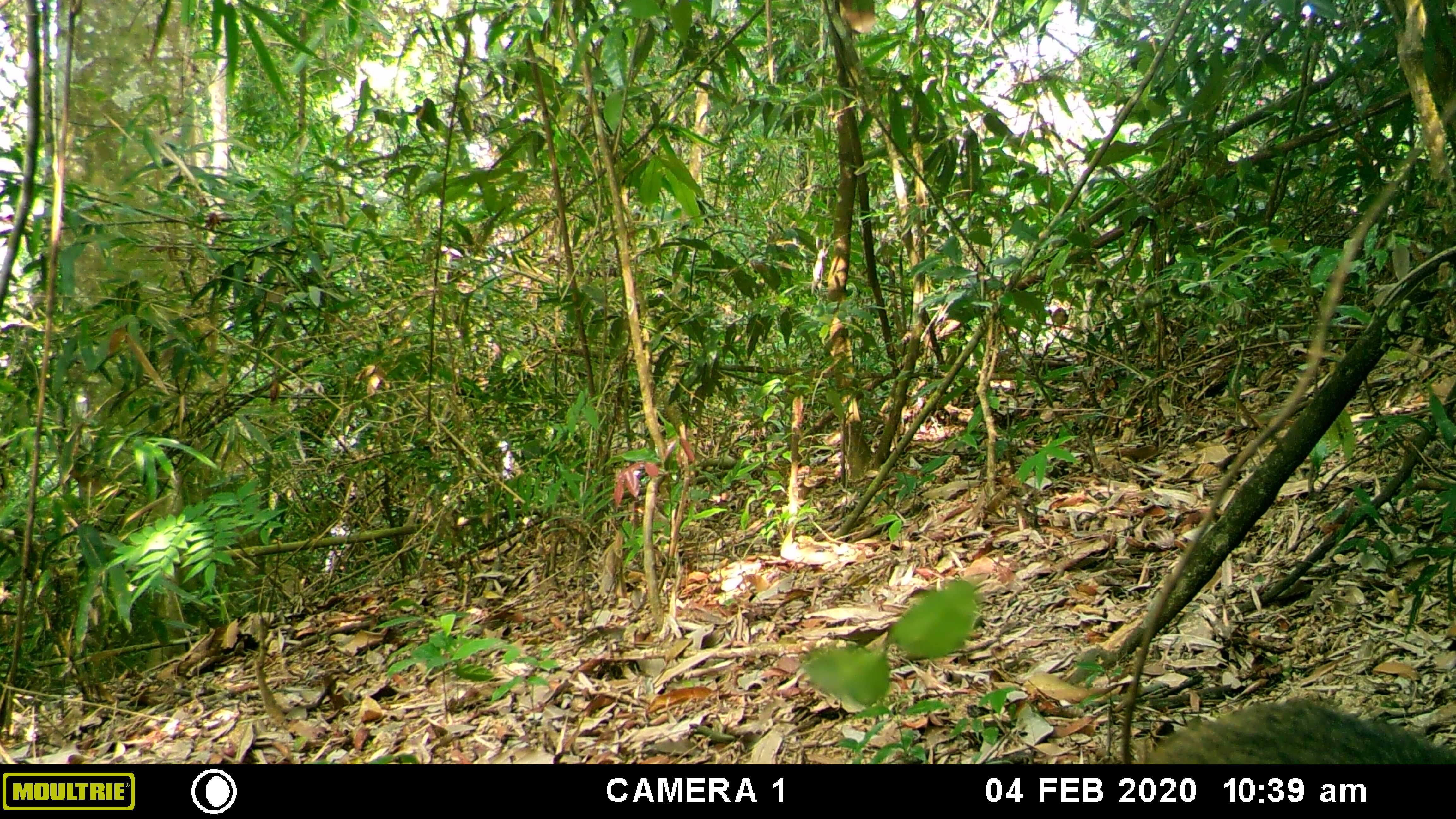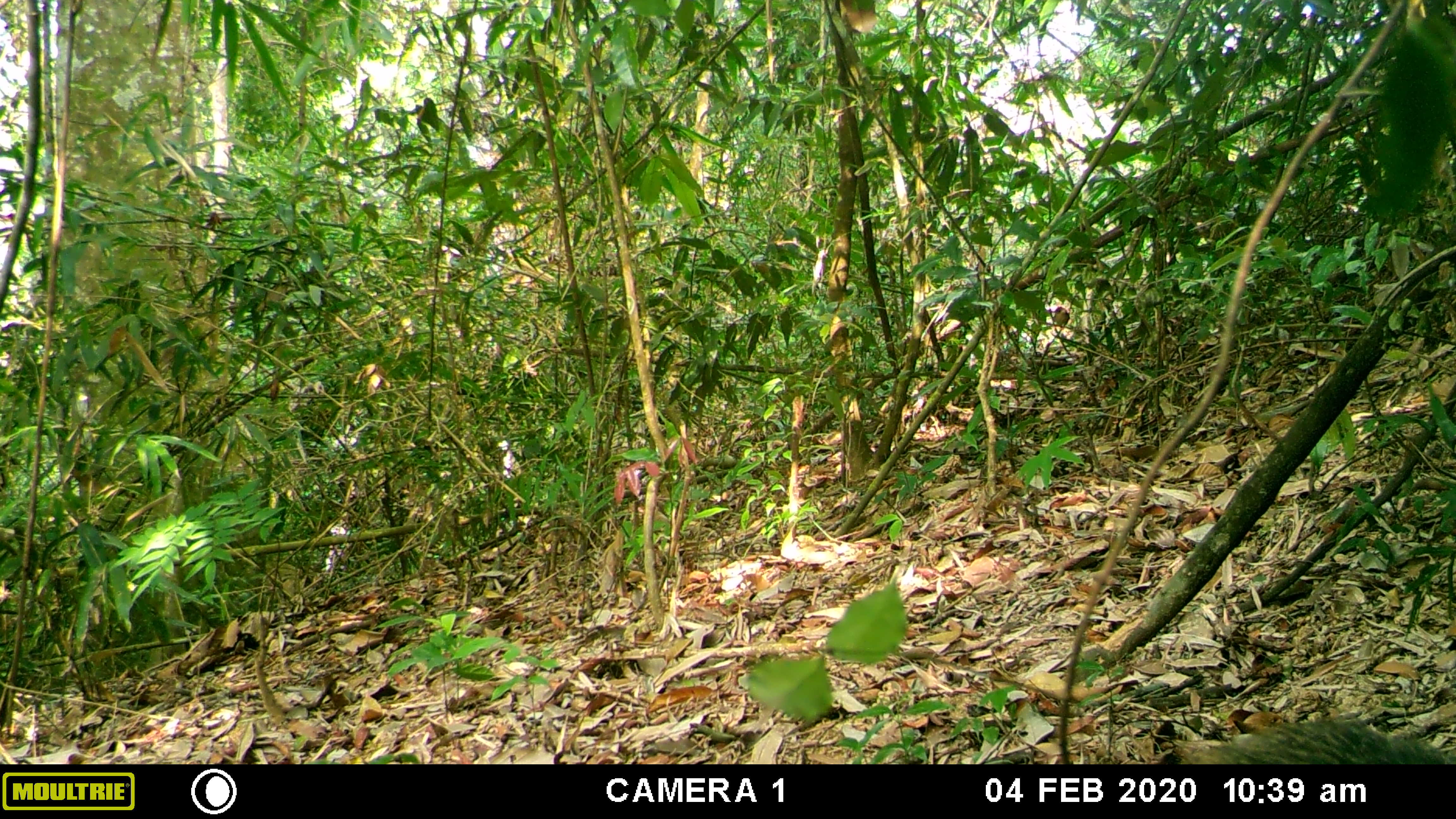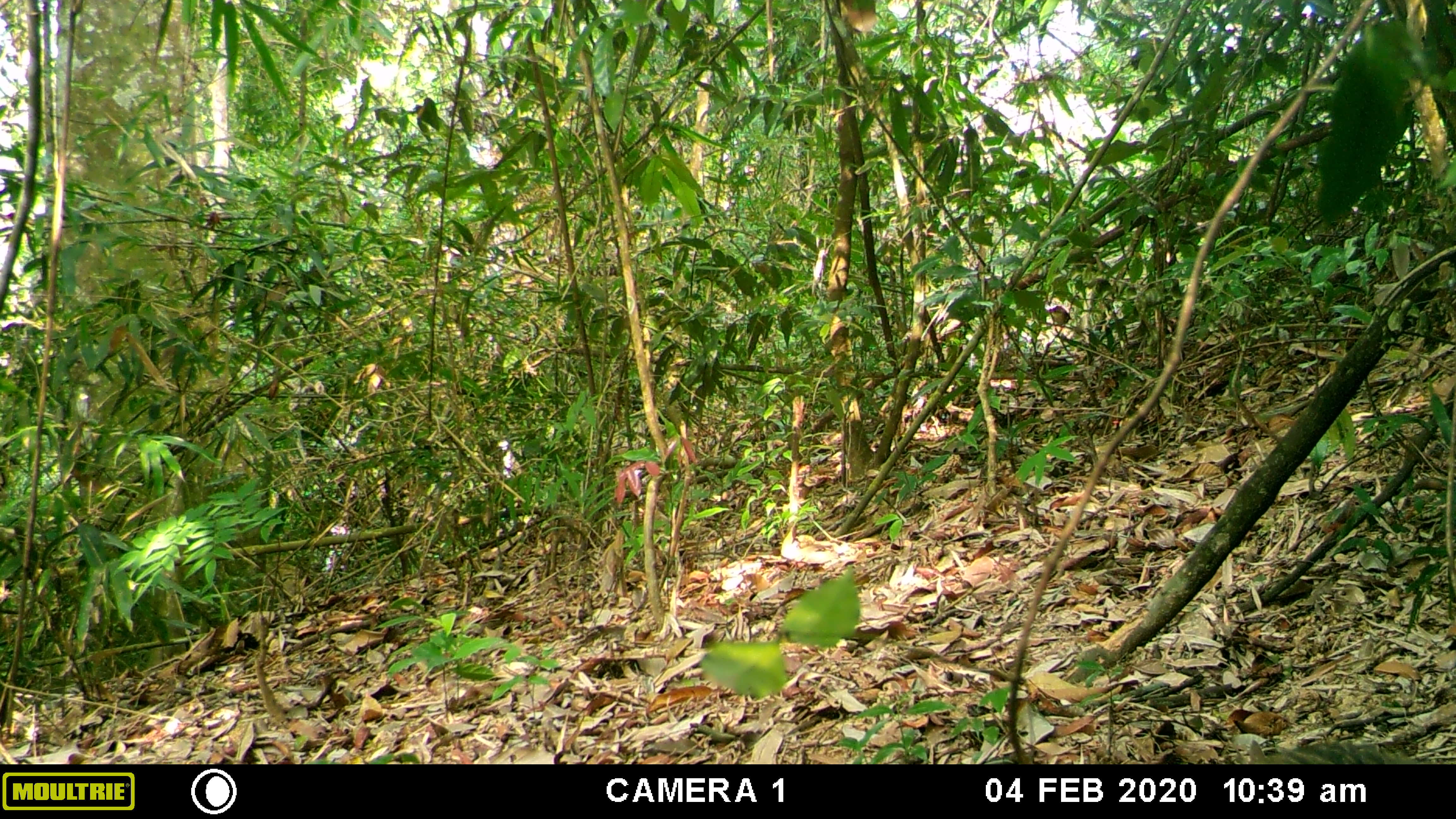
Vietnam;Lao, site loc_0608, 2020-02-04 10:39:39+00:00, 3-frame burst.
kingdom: Animalia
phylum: Chordata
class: Mammalia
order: Artiodactyla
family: Suidae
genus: Sus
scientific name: Sus scrofa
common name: eurasian wild pig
Eurasian wild pig (Sus scrofa). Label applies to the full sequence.